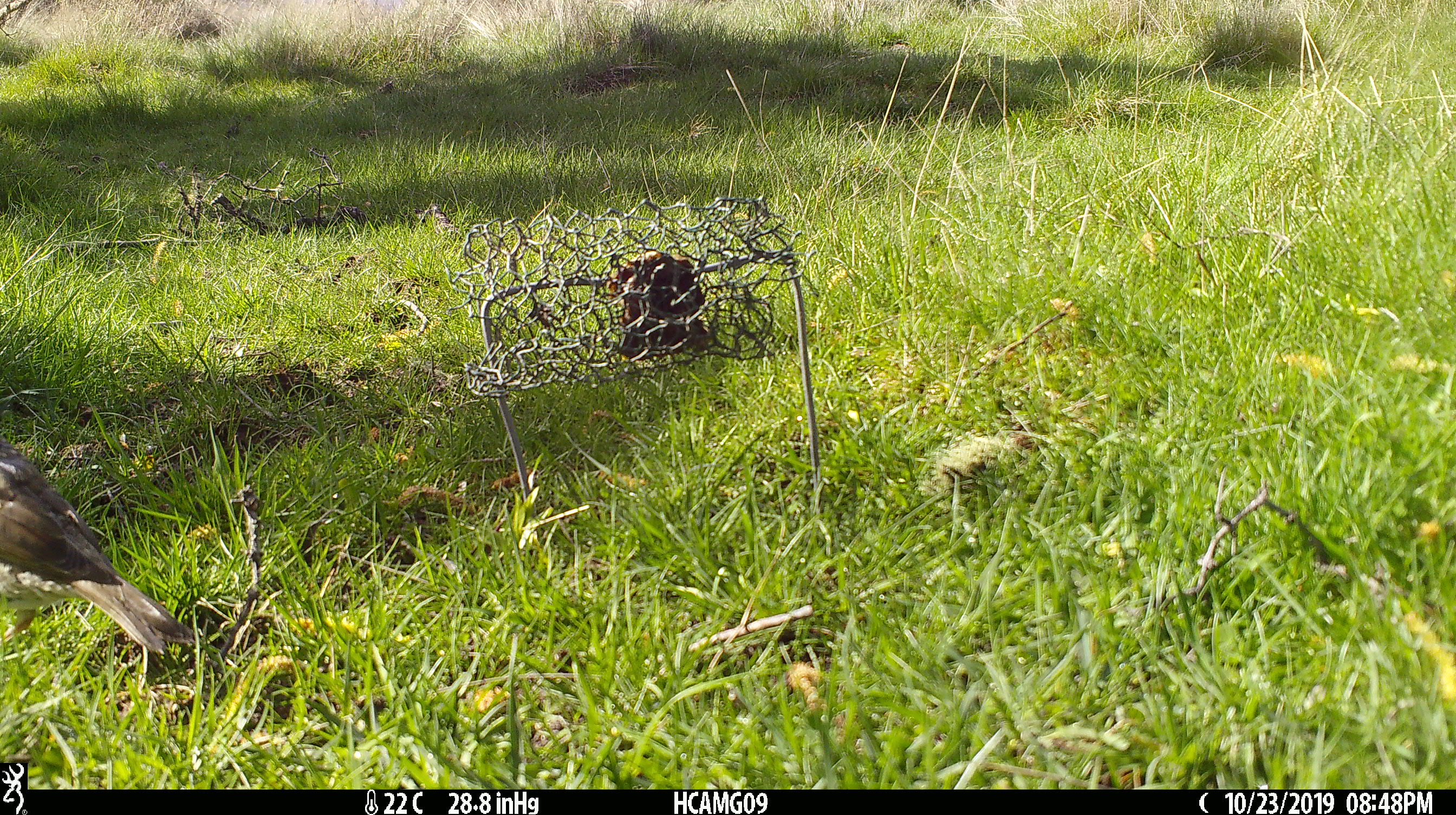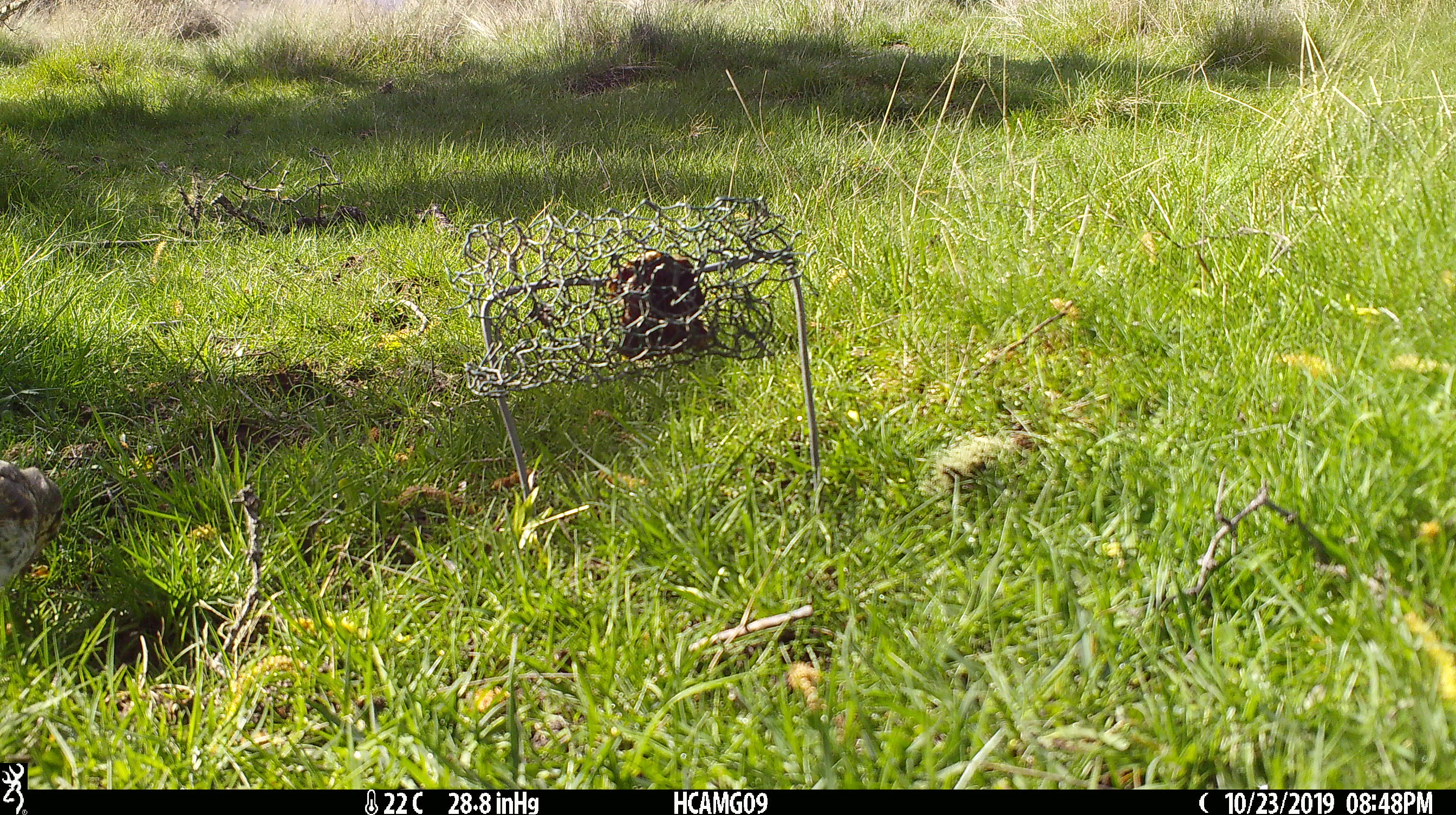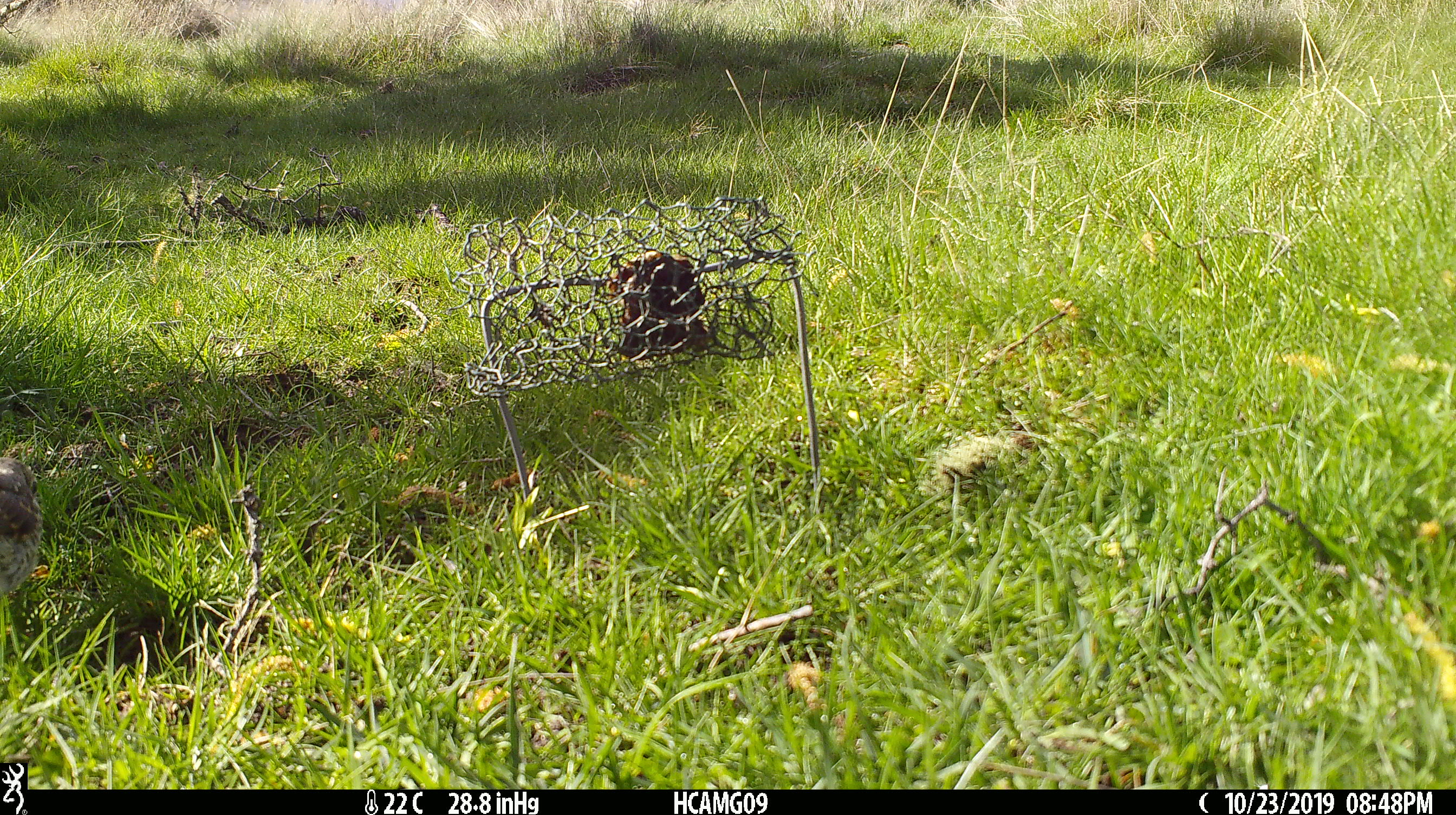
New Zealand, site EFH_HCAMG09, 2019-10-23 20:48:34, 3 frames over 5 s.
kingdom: Animalia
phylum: Chordata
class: Aves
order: Passeriformes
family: Turdidae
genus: Turdus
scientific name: Turdus philomelos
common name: song thrush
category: thrush